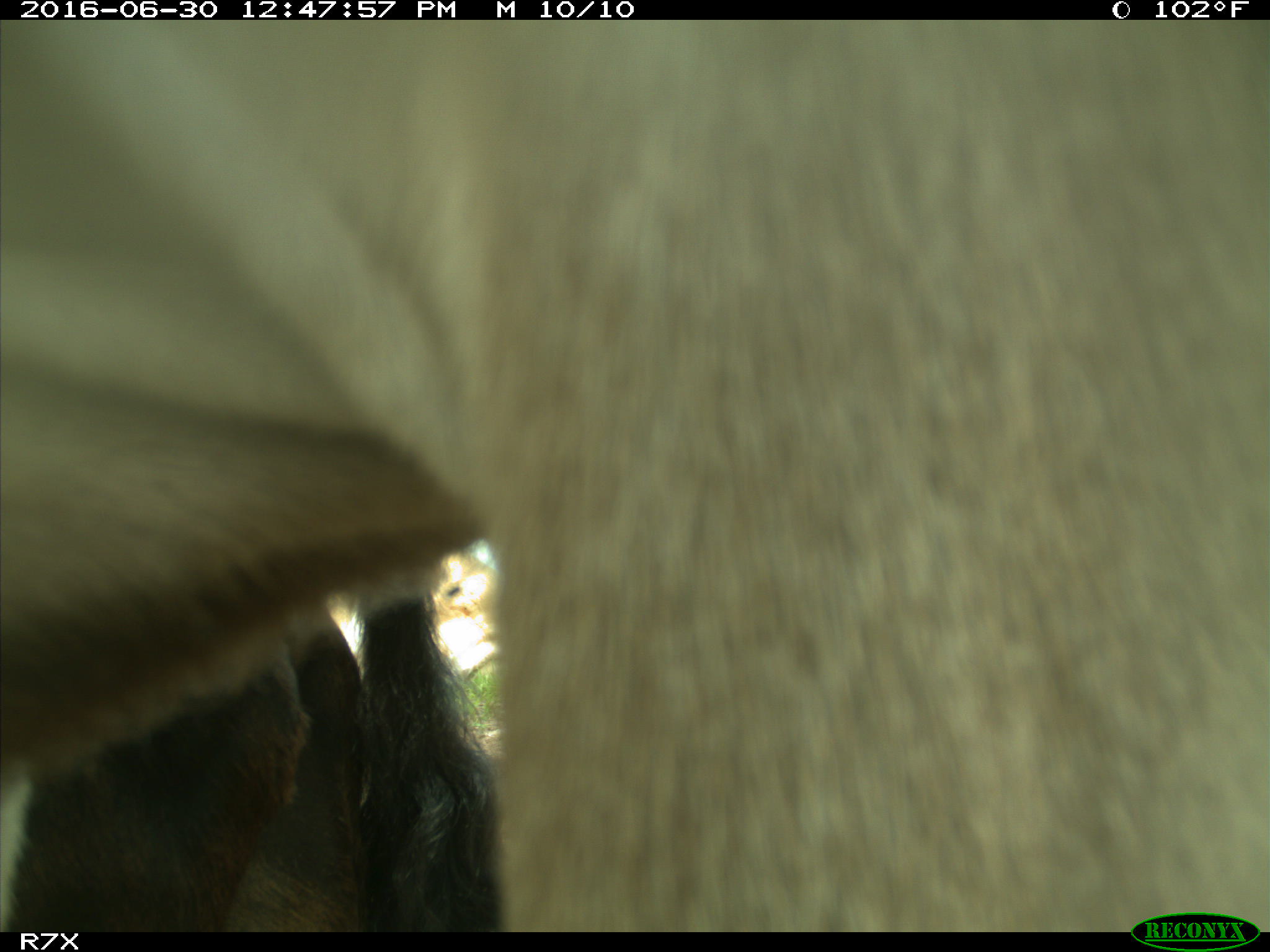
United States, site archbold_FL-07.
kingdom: Animalia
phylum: Chordata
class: Mammalia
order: Artiodactyla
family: Bovidae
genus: Bos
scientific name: Bos taurus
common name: domestic cow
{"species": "Bos taurus (domestic cow)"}